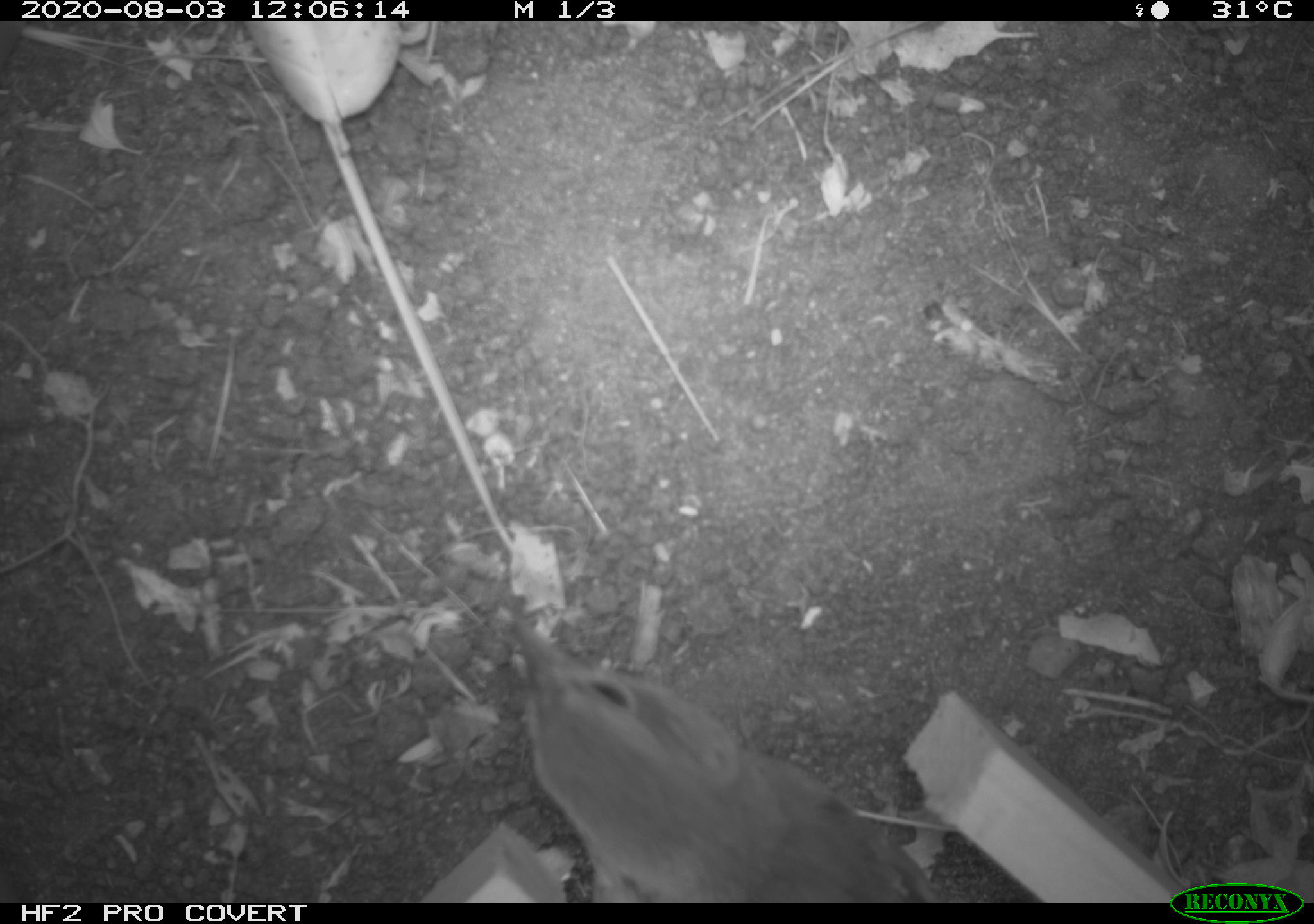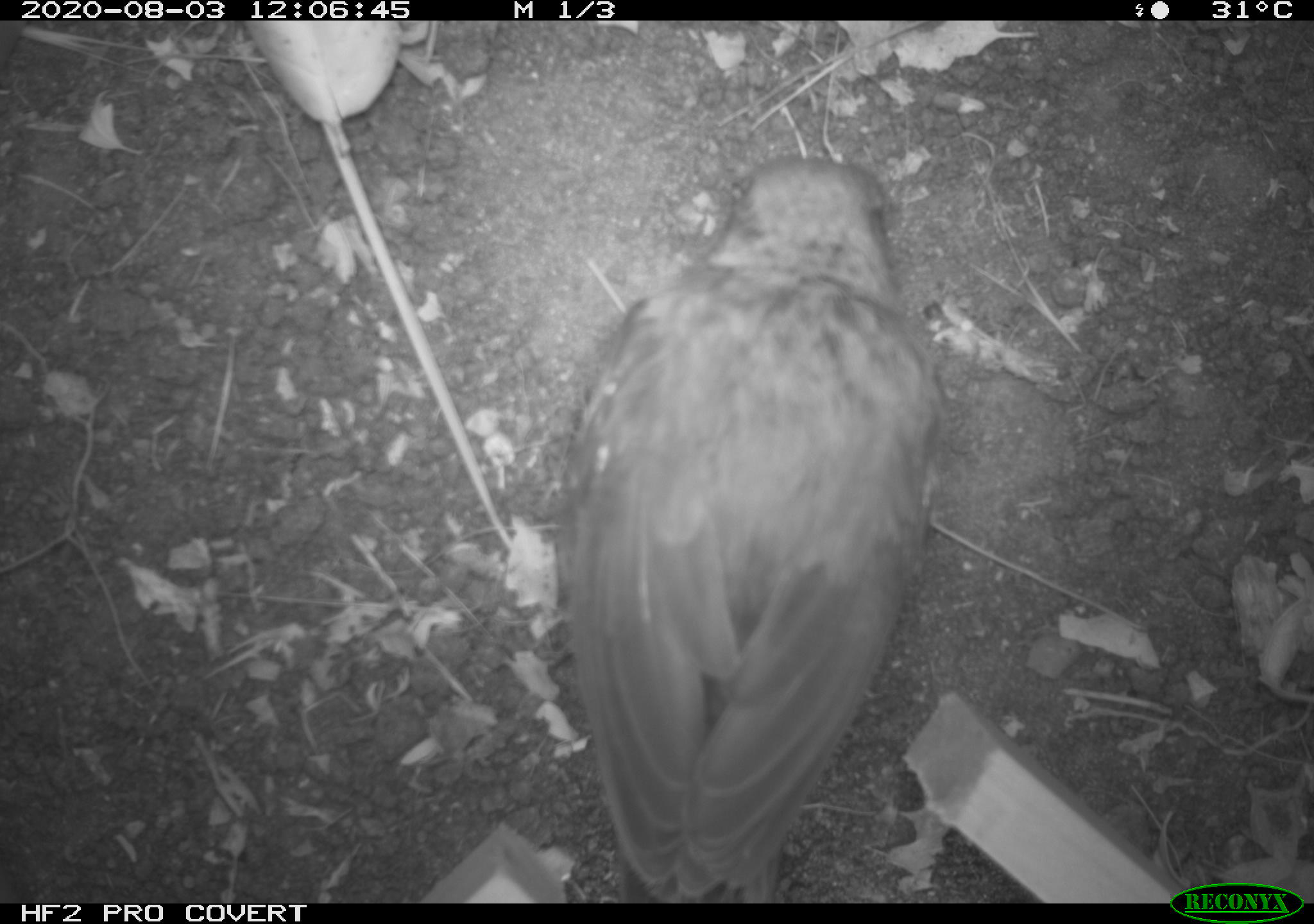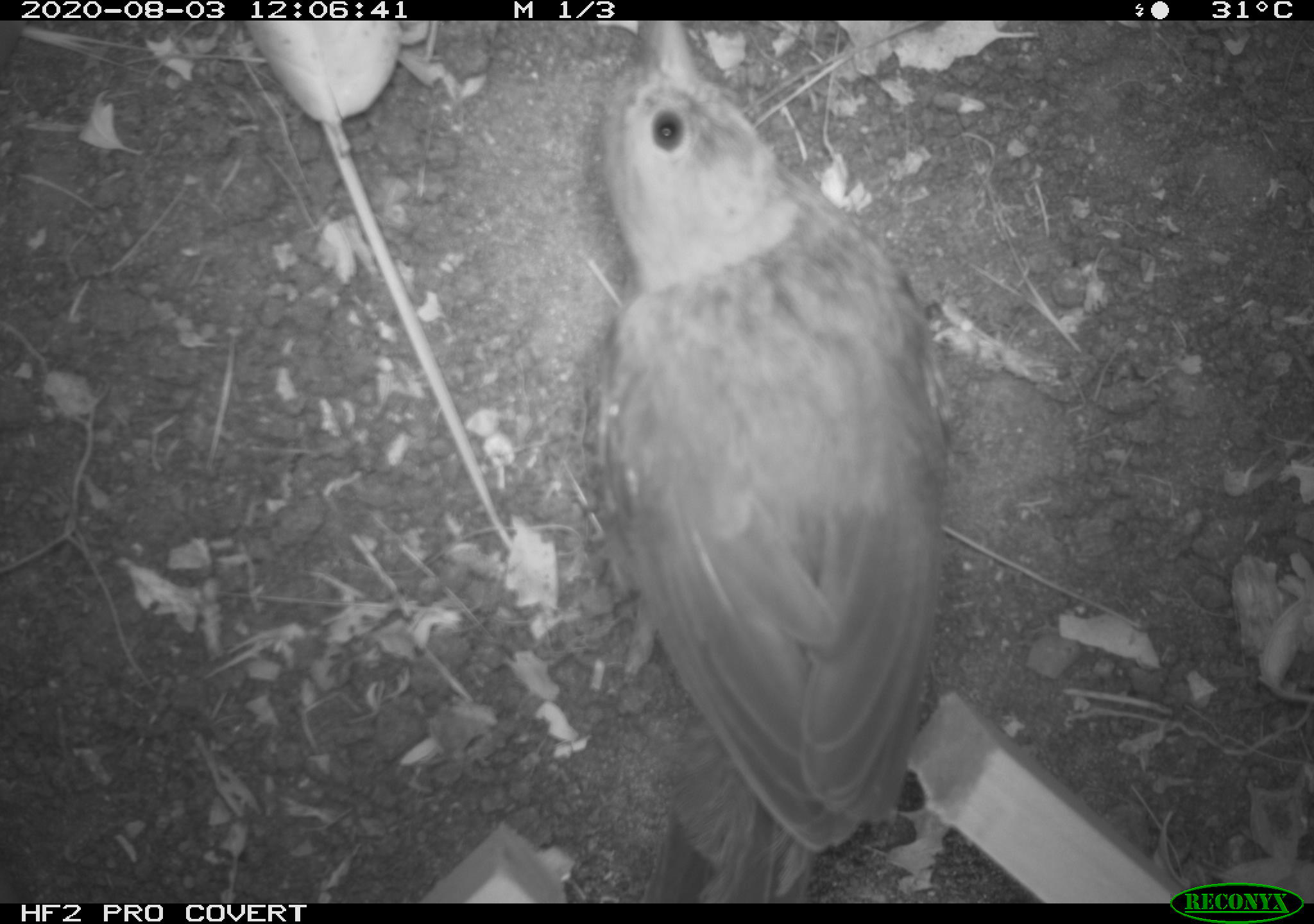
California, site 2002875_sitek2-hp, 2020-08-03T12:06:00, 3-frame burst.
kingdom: Animalia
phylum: Chordata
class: Aves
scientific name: Aves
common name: bird